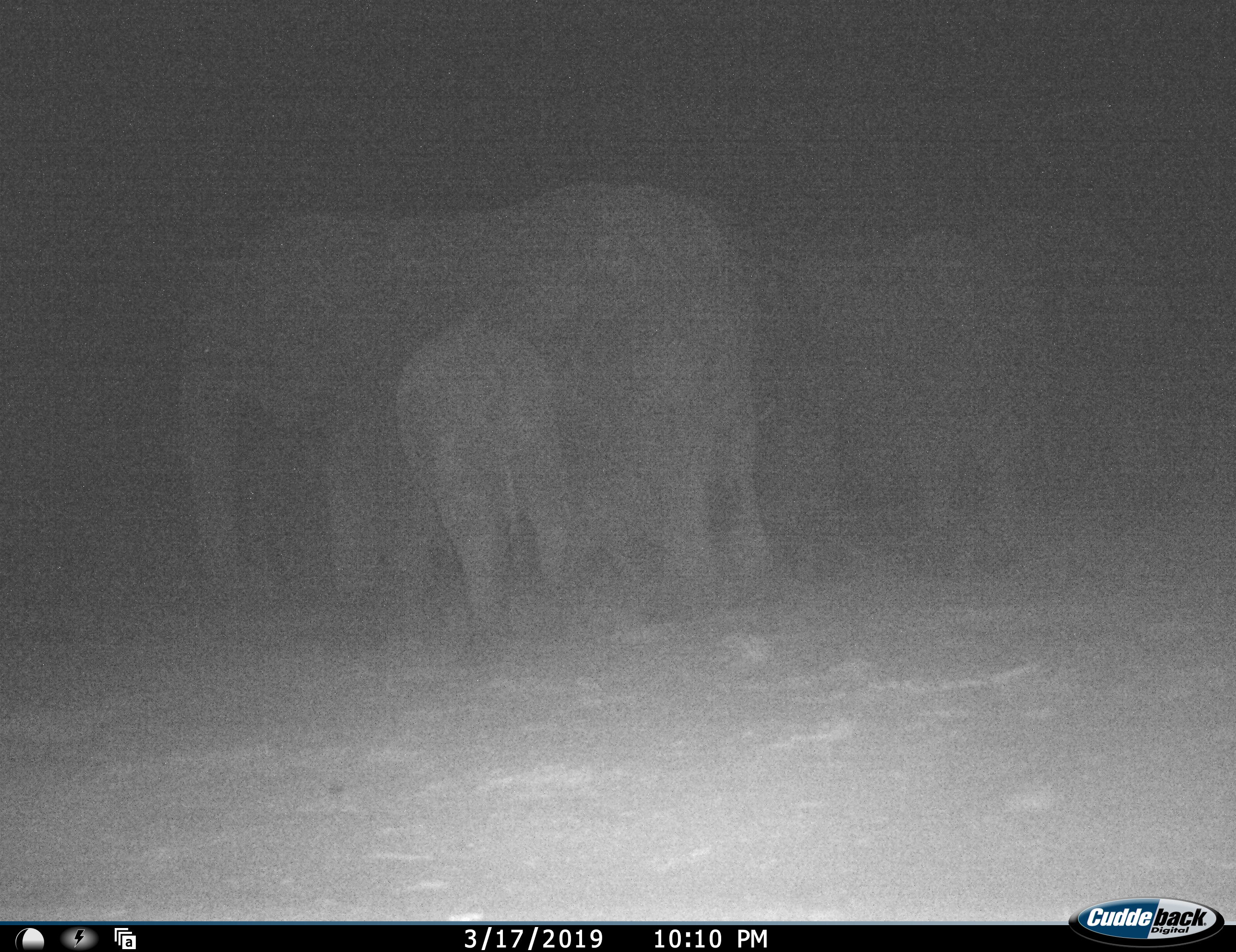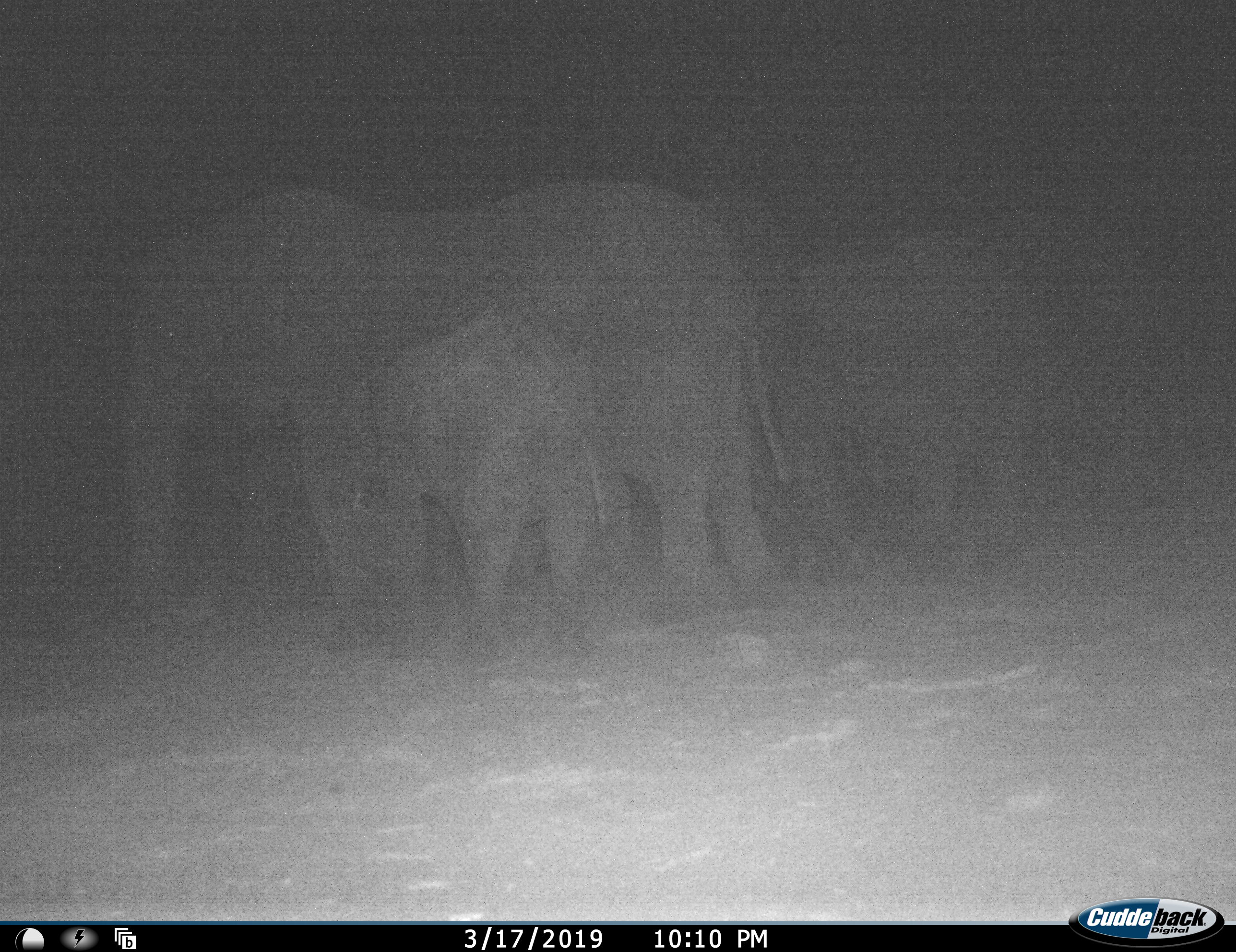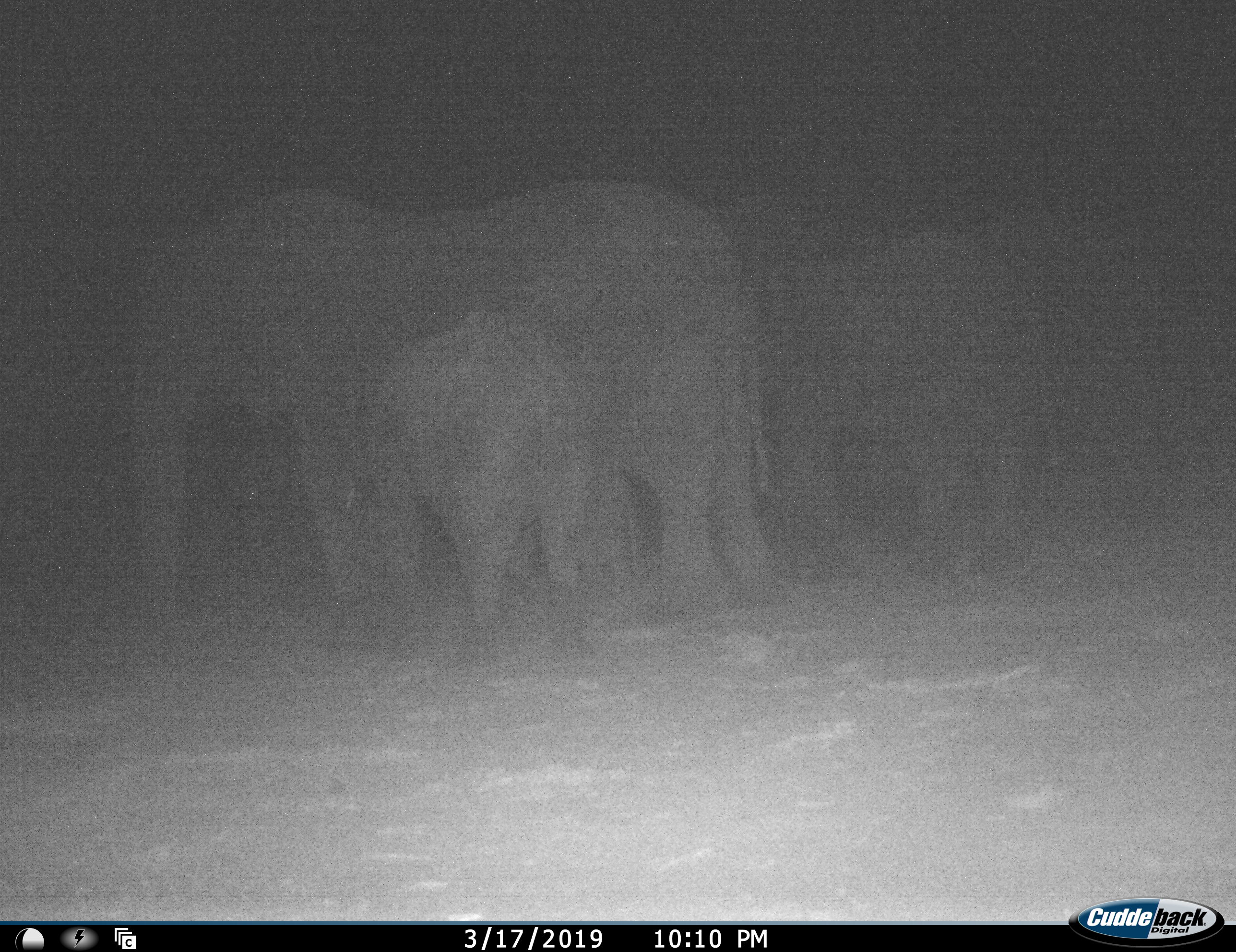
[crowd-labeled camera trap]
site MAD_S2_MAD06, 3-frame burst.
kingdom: Animalia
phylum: Chordata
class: Mammalia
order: Proboscidea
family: Elephantidae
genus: Loxodonta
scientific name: Loxodonta africana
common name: african bush elephant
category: elephant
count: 4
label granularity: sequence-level